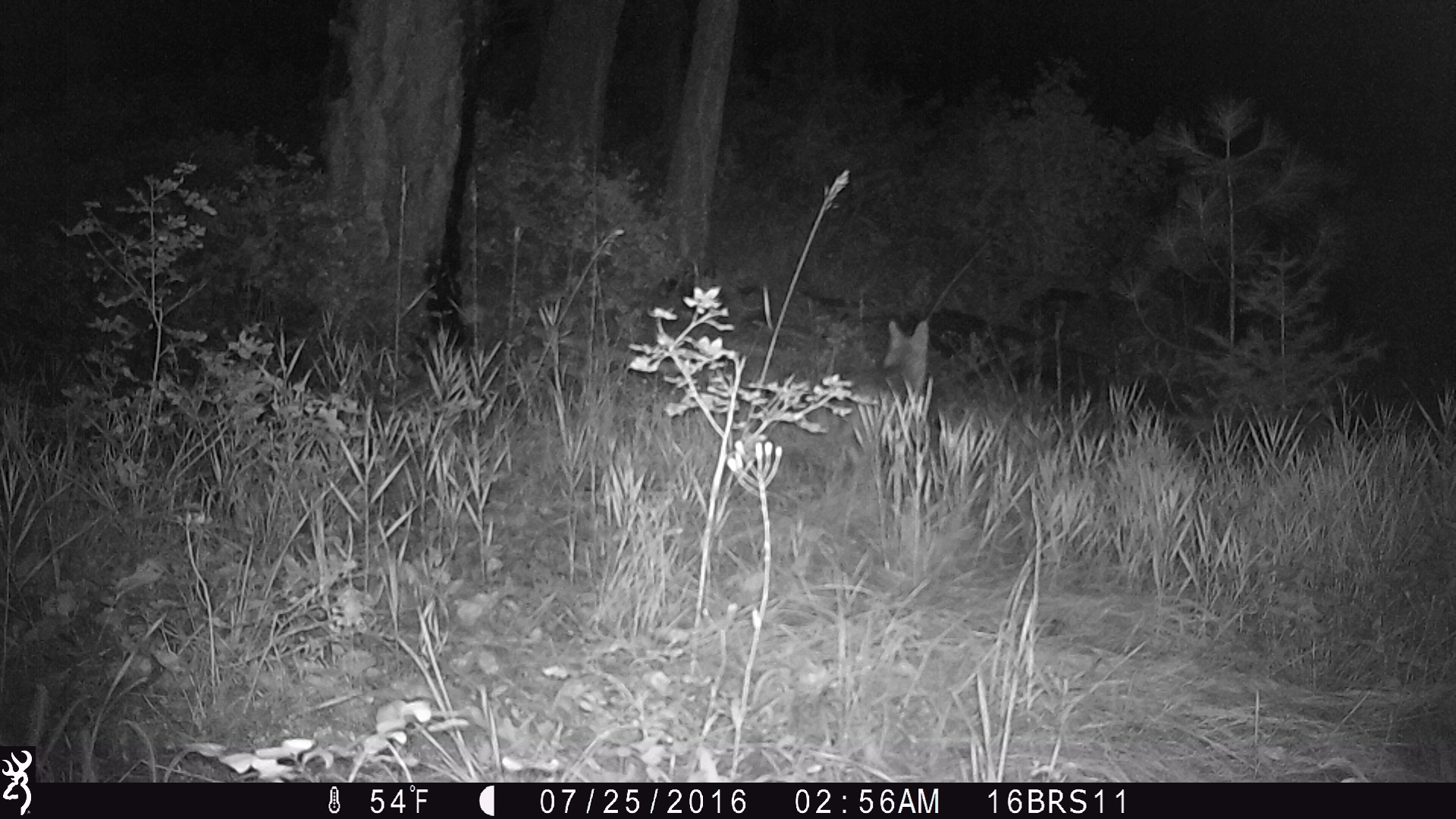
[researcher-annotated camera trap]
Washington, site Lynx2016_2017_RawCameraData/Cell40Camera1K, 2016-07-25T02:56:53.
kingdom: Animalia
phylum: Chordata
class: Mammalia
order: Carnivora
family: Canidae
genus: Canis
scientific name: Canis latrans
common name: coyote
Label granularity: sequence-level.